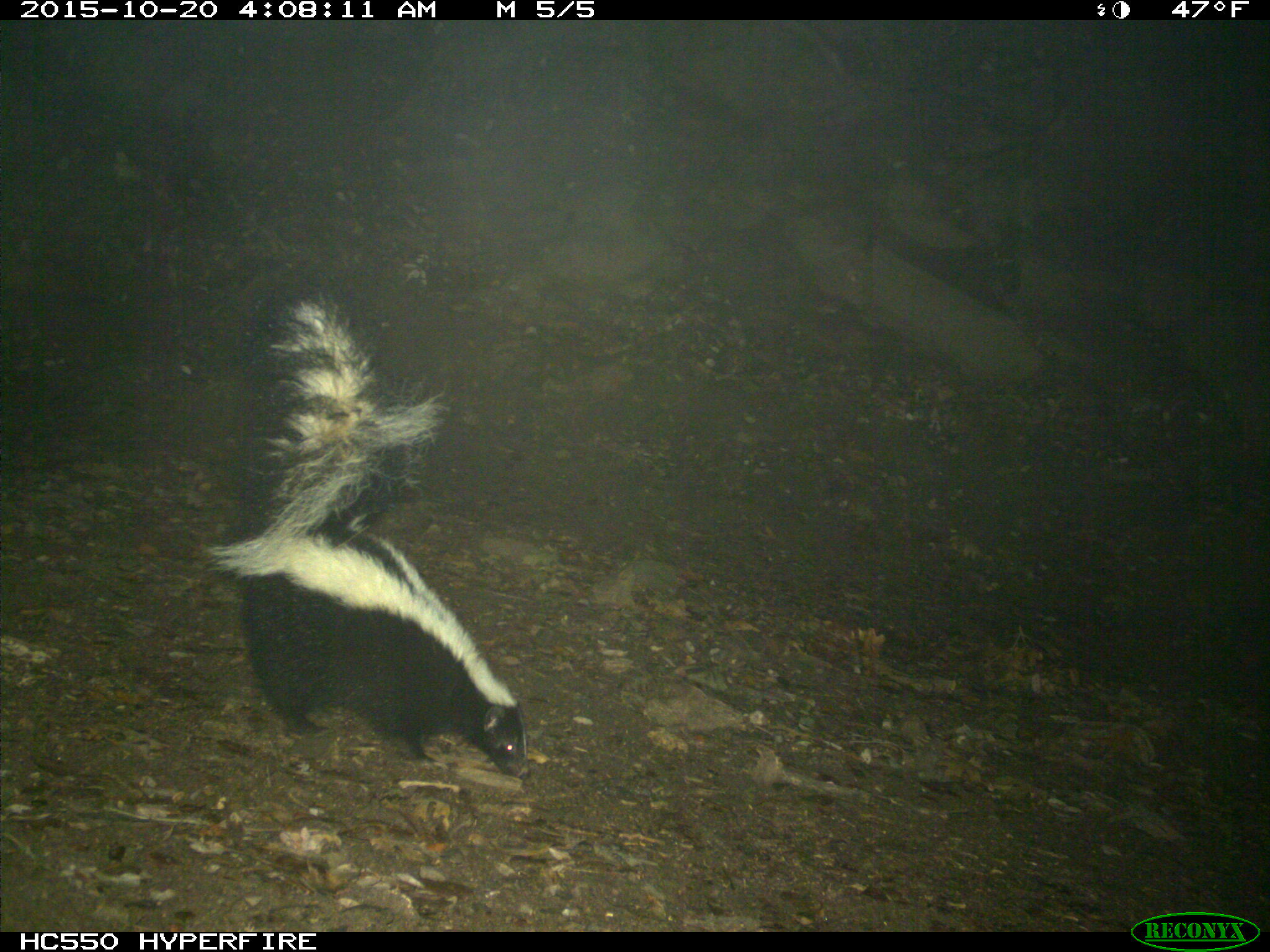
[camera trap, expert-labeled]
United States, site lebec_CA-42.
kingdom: Animalia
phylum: Chordata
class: Mammalia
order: Carnivora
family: Mephitidae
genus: Mephitis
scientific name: Mephitis mephitis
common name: striped skunk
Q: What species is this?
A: Mephitis mephitis (striped skunk).